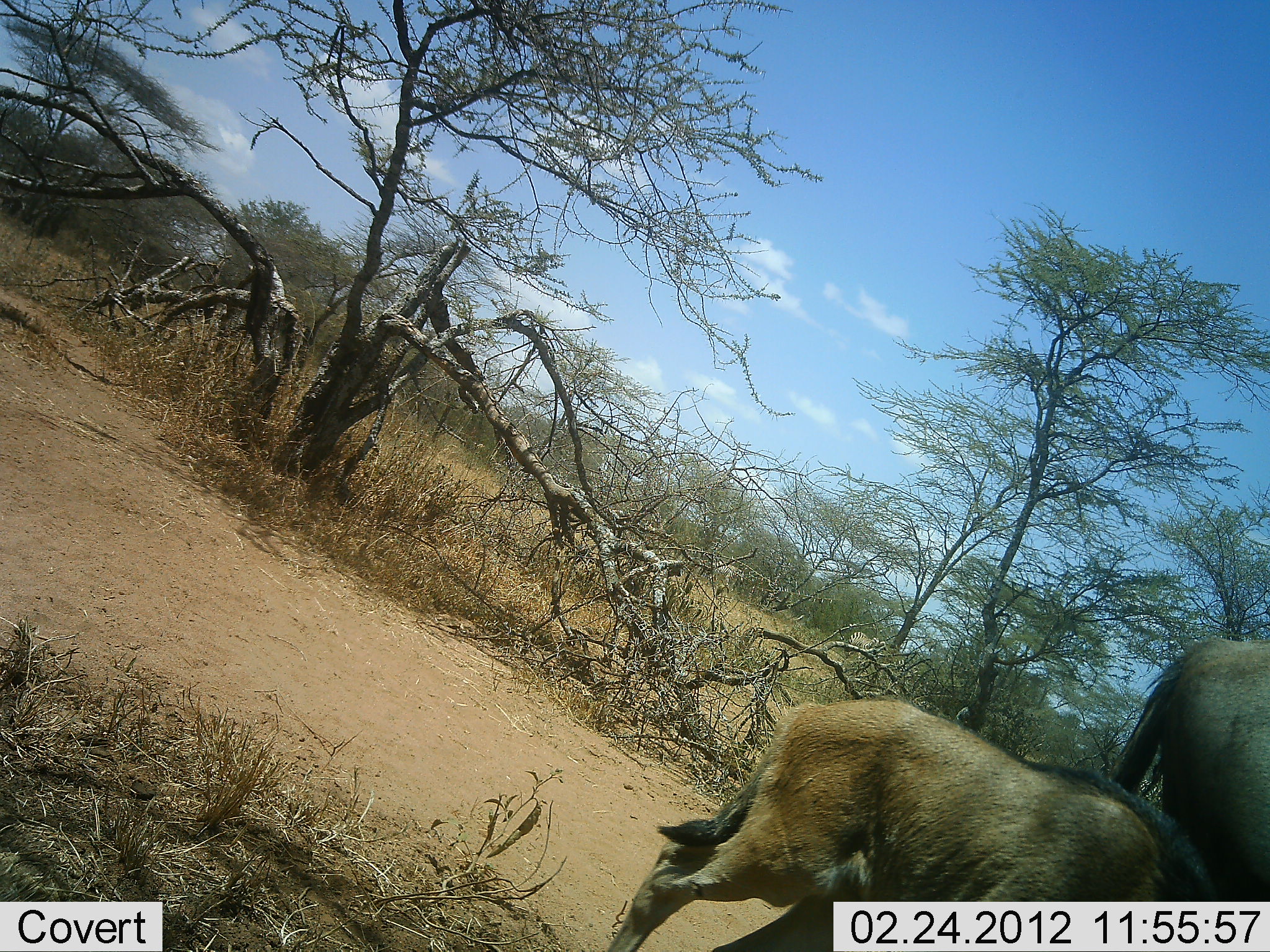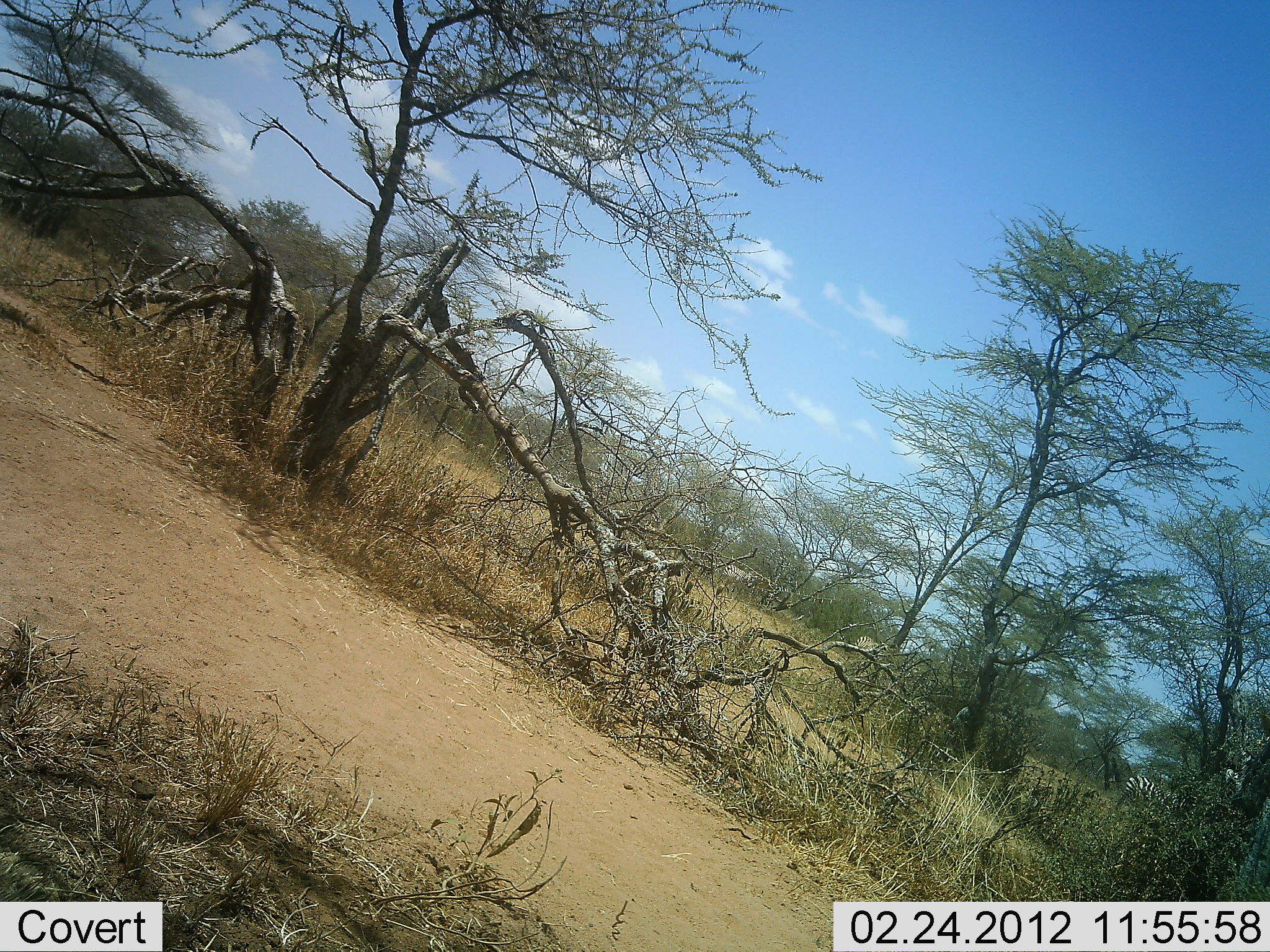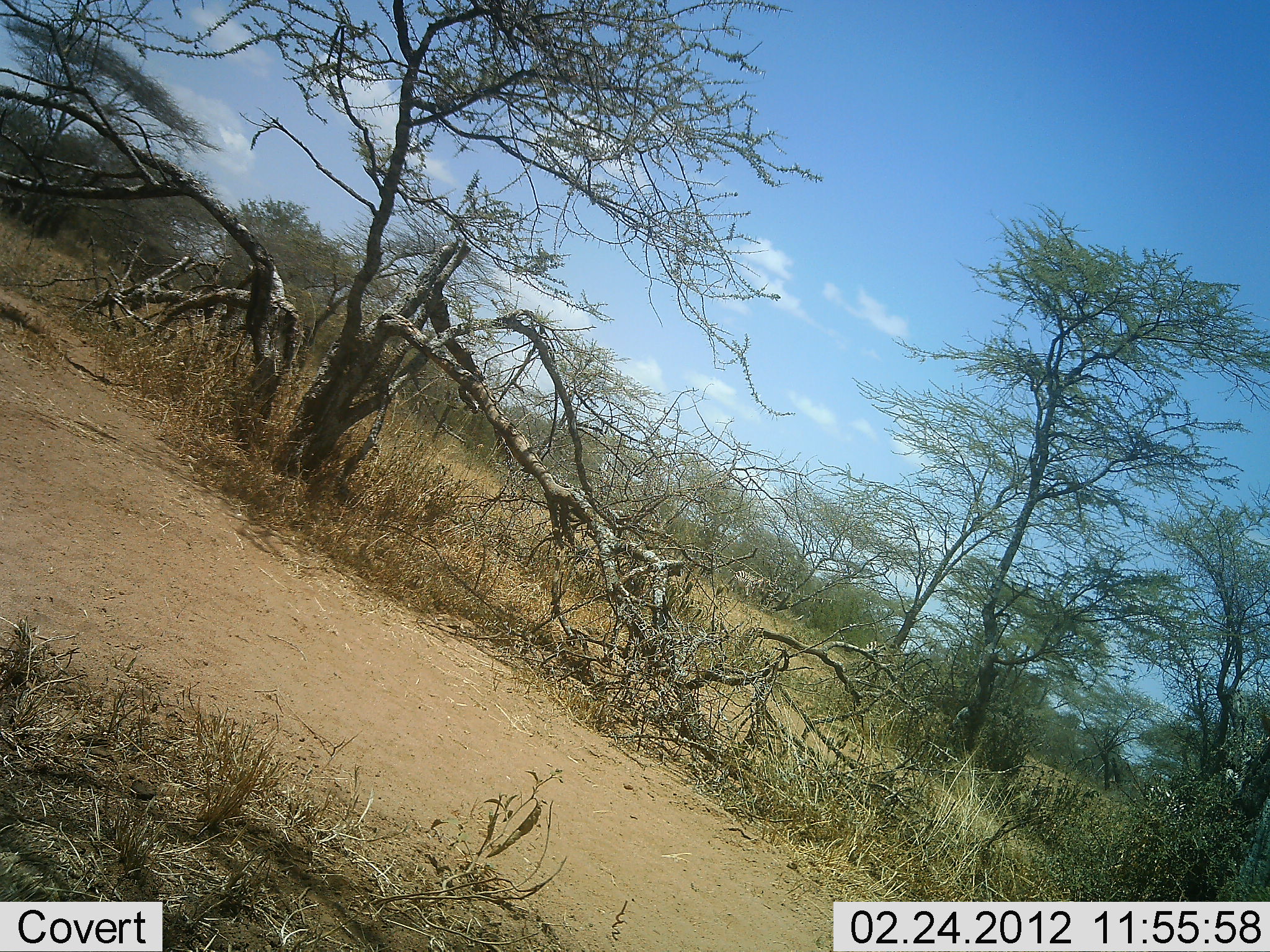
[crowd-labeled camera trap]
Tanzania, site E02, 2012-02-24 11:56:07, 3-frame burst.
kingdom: Animalia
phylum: Chordata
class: Mammalia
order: Artiodactyla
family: Bovidae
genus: Connochaetes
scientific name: Connochaetes taurinus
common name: blue wildebeest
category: wildebeest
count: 2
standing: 0%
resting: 0%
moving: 100%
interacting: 0%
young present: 90%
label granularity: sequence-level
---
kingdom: Animalia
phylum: Chordata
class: Mammalia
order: Perissodactyla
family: Equidae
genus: Equus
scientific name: Equus quagga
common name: plains zebra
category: zebra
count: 3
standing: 0%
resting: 0%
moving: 100%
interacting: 0%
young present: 0%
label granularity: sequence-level